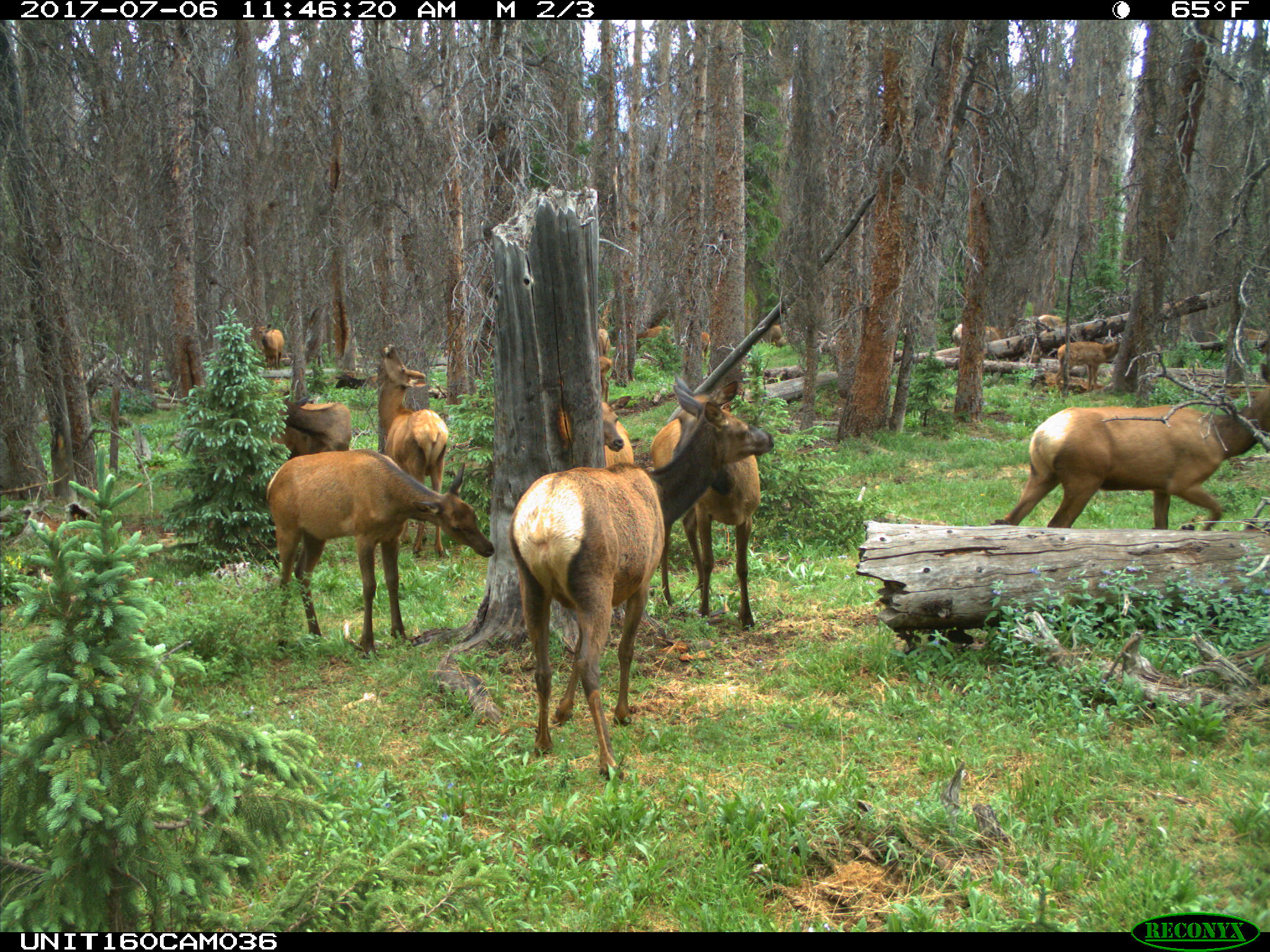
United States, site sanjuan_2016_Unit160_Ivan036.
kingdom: Animalia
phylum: Chordata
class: Mammalia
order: Artiodactyla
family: Cervidae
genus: Cervus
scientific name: Cervus elaphus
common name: red deer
Cervus elaphus (red deer).